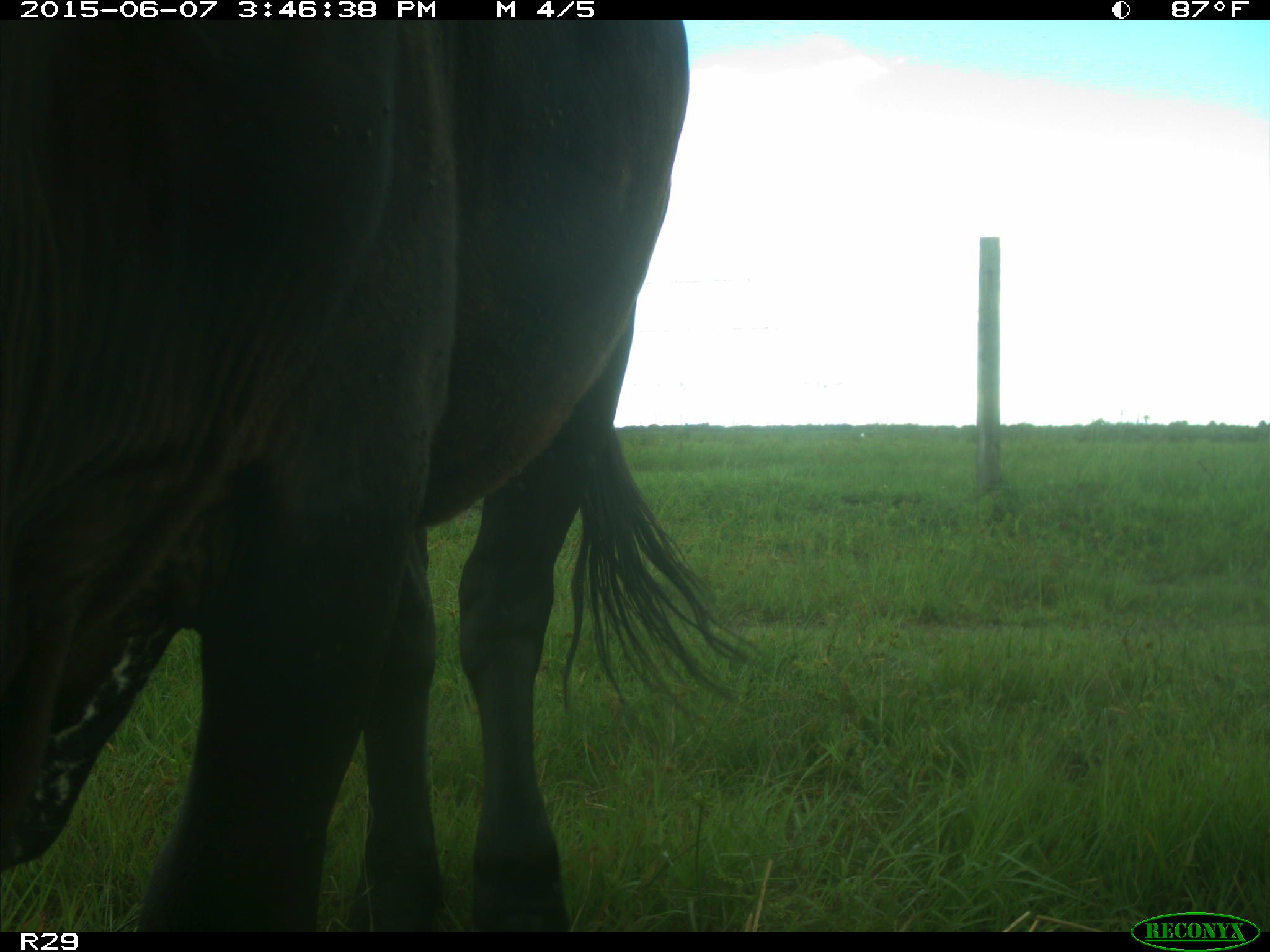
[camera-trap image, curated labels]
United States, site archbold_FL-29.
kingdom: Animalia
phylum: Chordata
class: Mammalia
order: Artiodactyla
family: Bovidae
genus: Bos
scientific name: Bos taurus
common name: domestic cow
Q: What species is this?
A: Bos taurus (domestic cow).